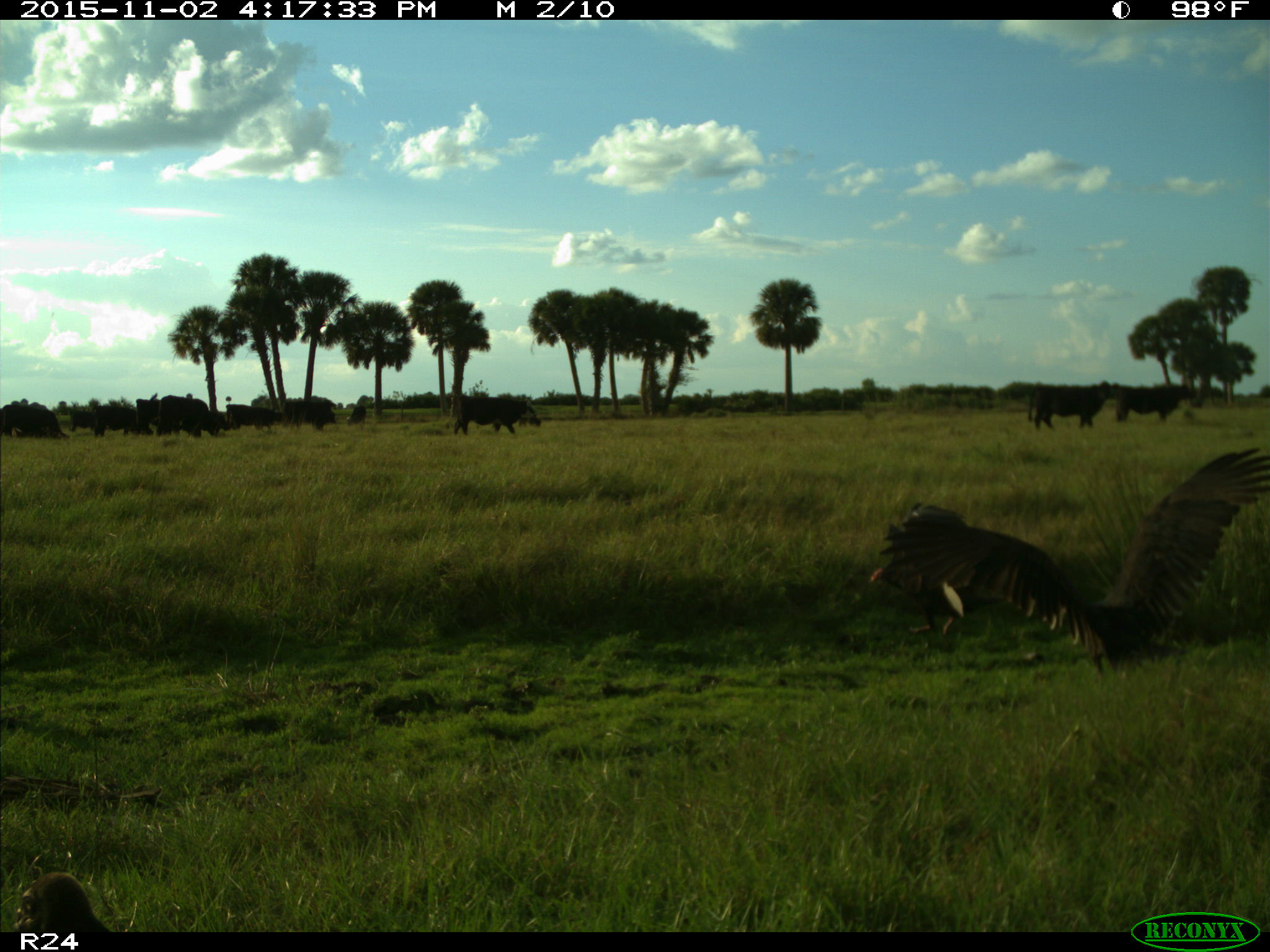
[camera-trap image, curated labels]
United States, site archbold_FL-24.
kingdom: Animalia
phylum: Chordata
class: Mammalia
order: Artiodactyla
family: Bovidae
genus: Bos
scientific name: Bos taurus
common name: domestic cow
Bos taurus (domestic cow).